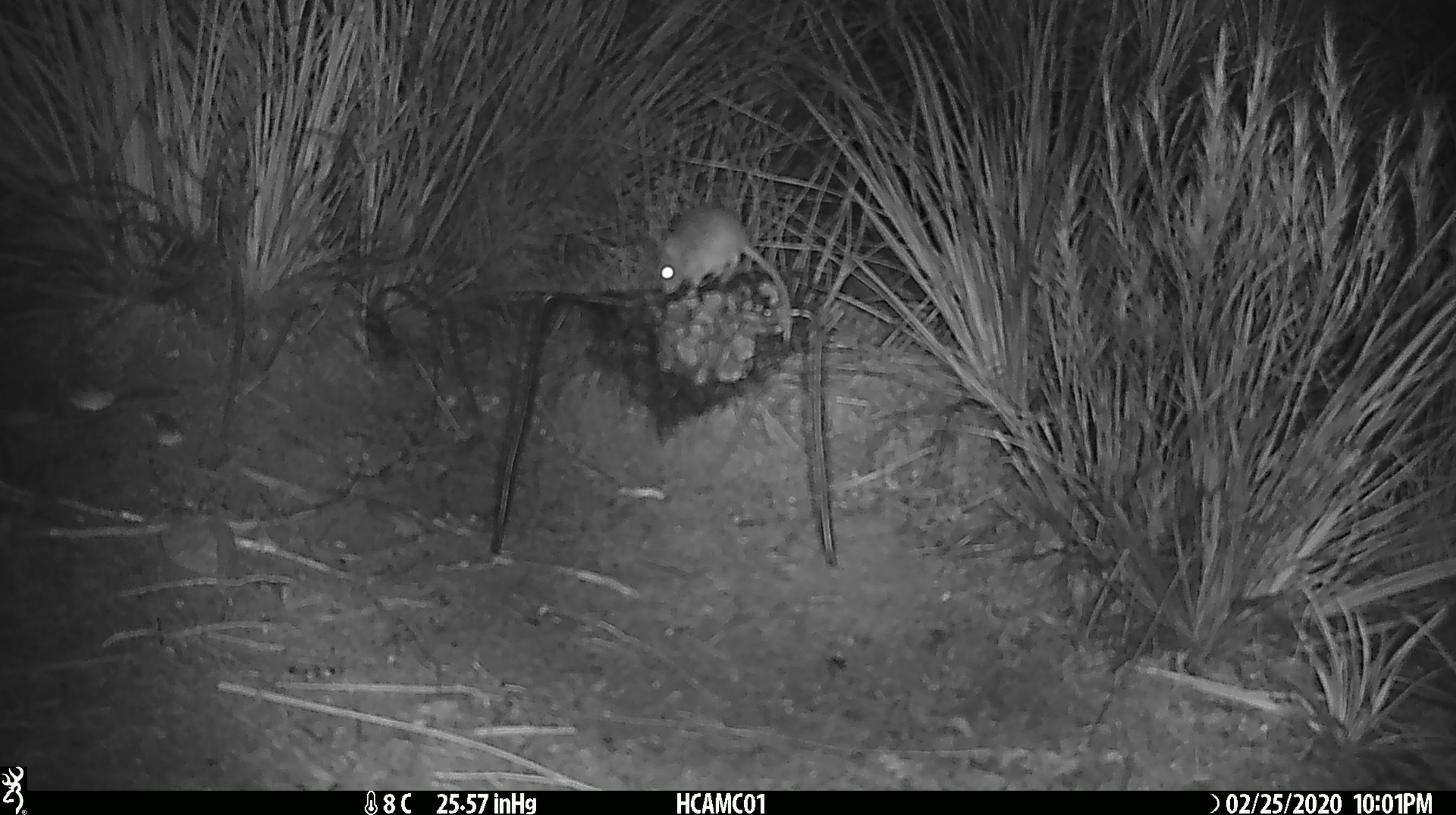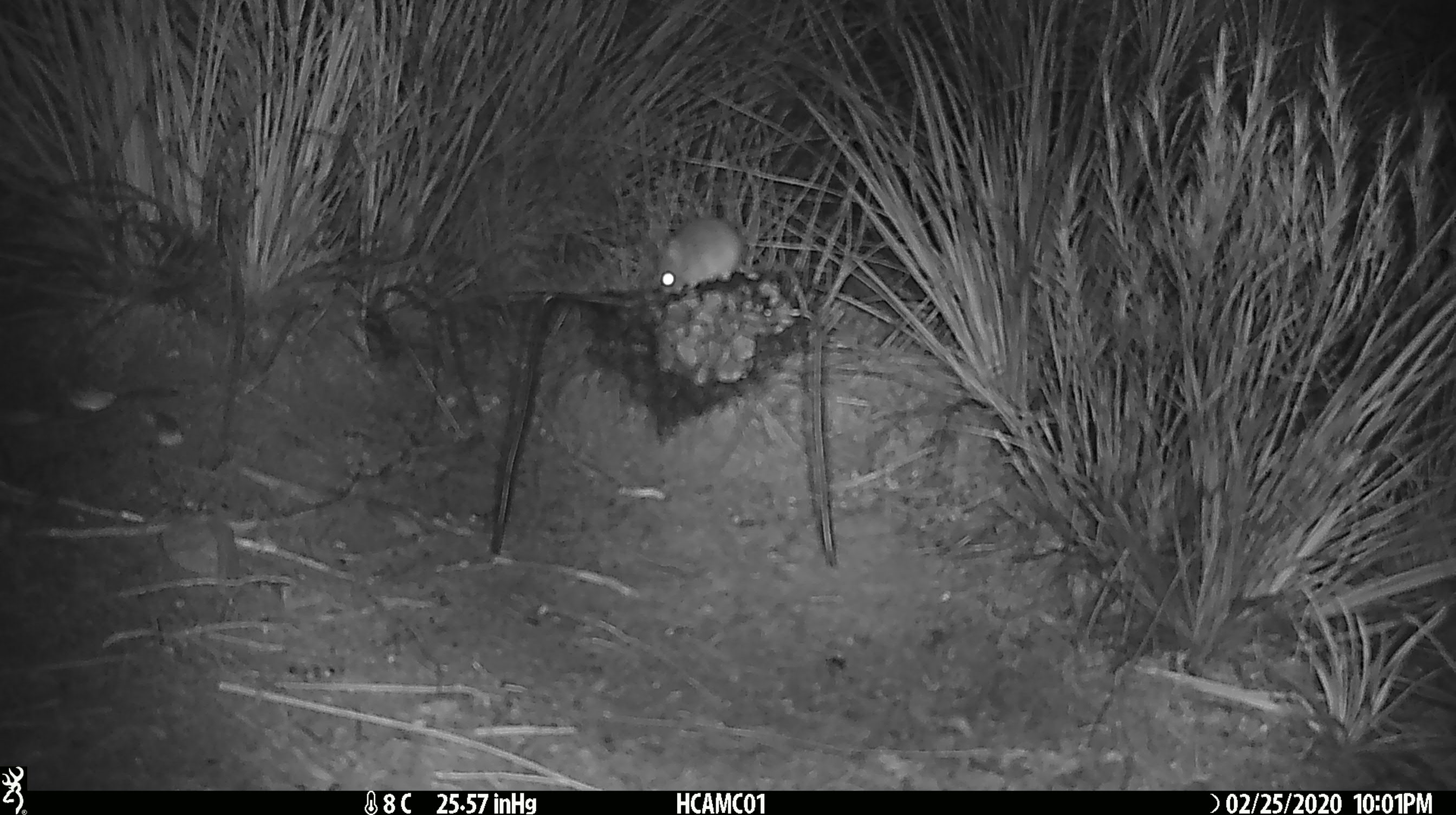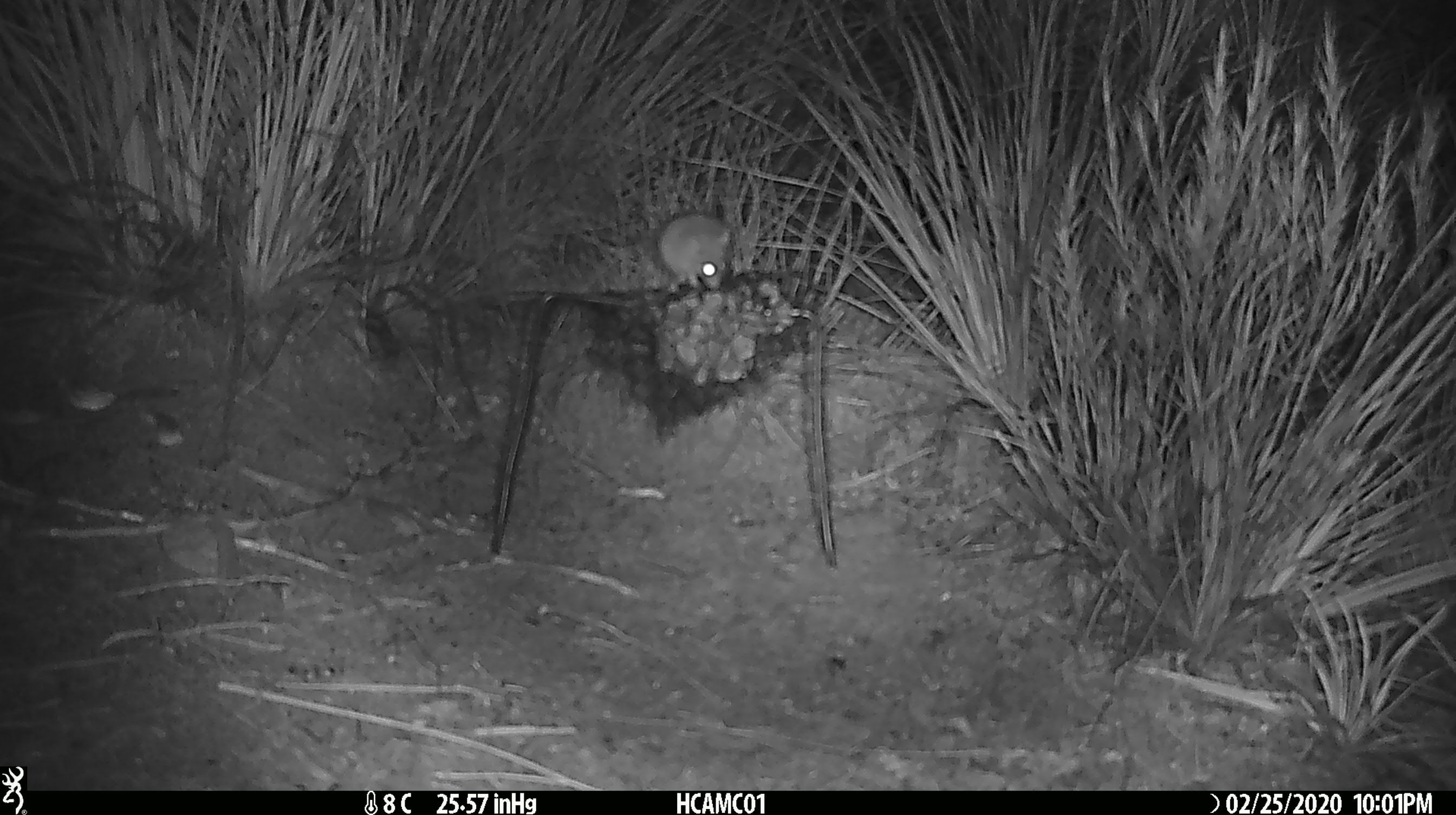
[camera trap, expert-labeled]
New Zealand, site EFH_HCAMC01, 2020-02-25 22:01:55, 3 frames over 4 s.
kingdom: Animalia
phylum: Chordata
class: Mammalia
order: Rodentia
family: Muridae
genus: Mus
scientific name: Mus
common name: mouse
Mouse (Mus).